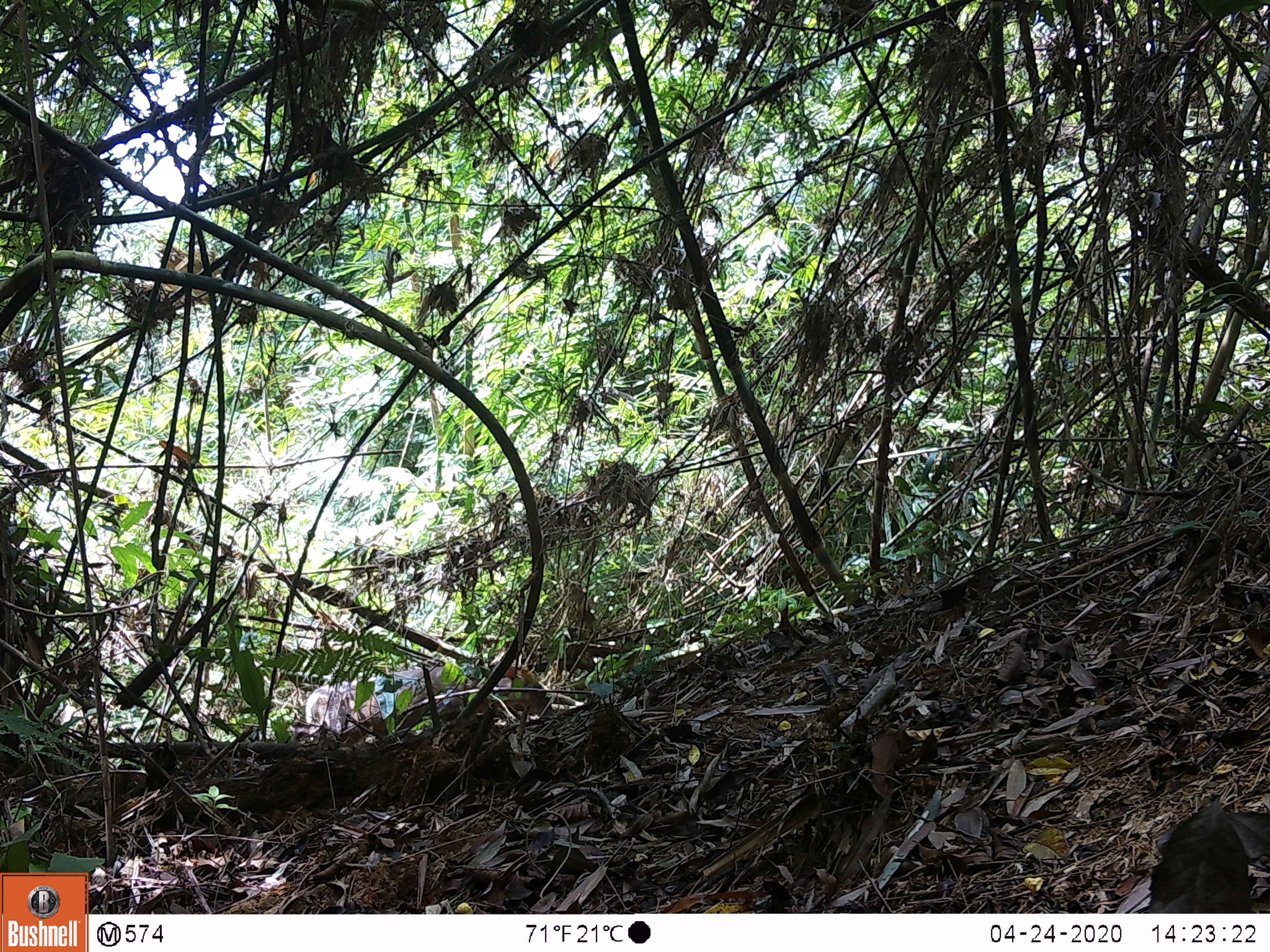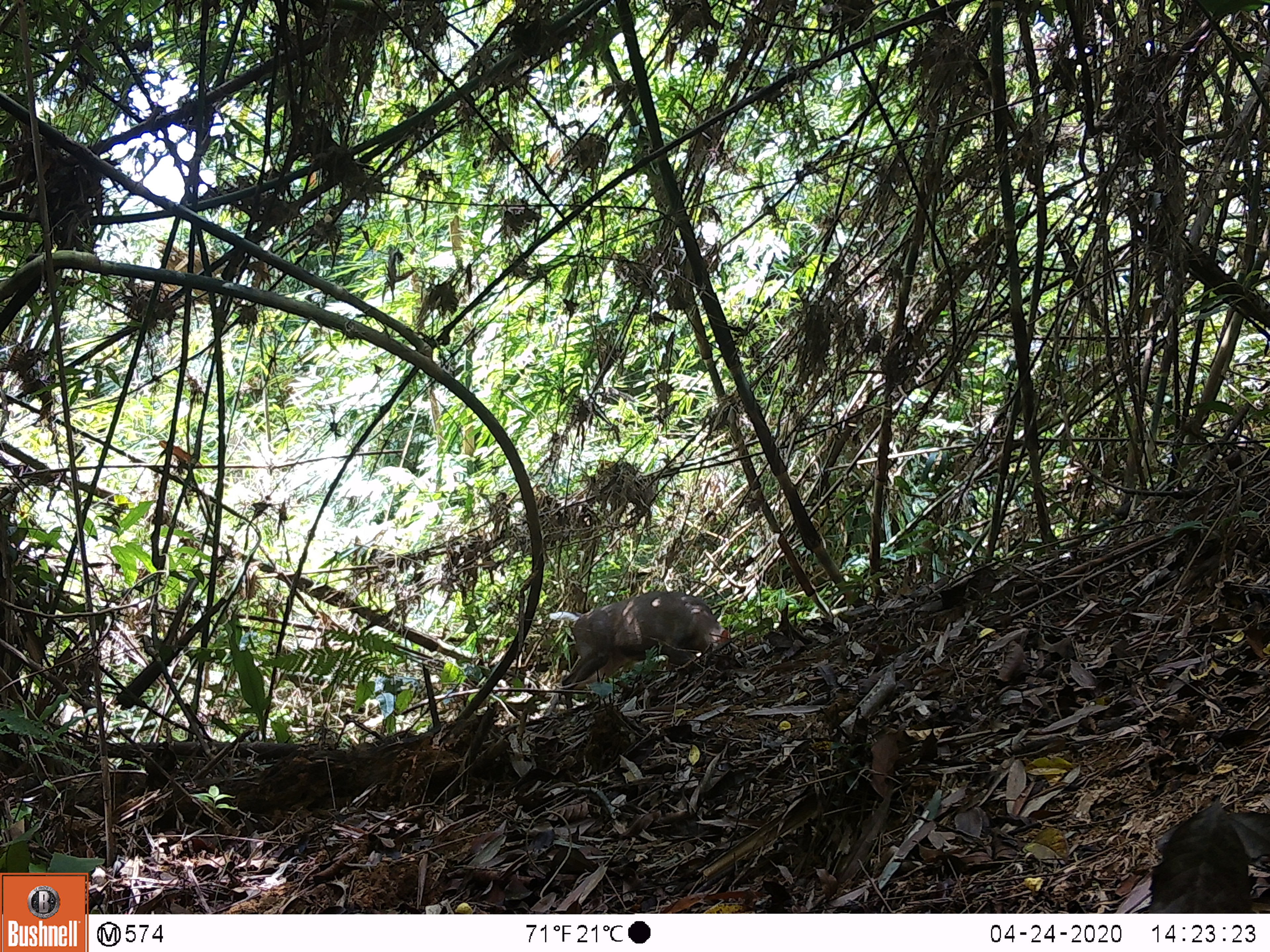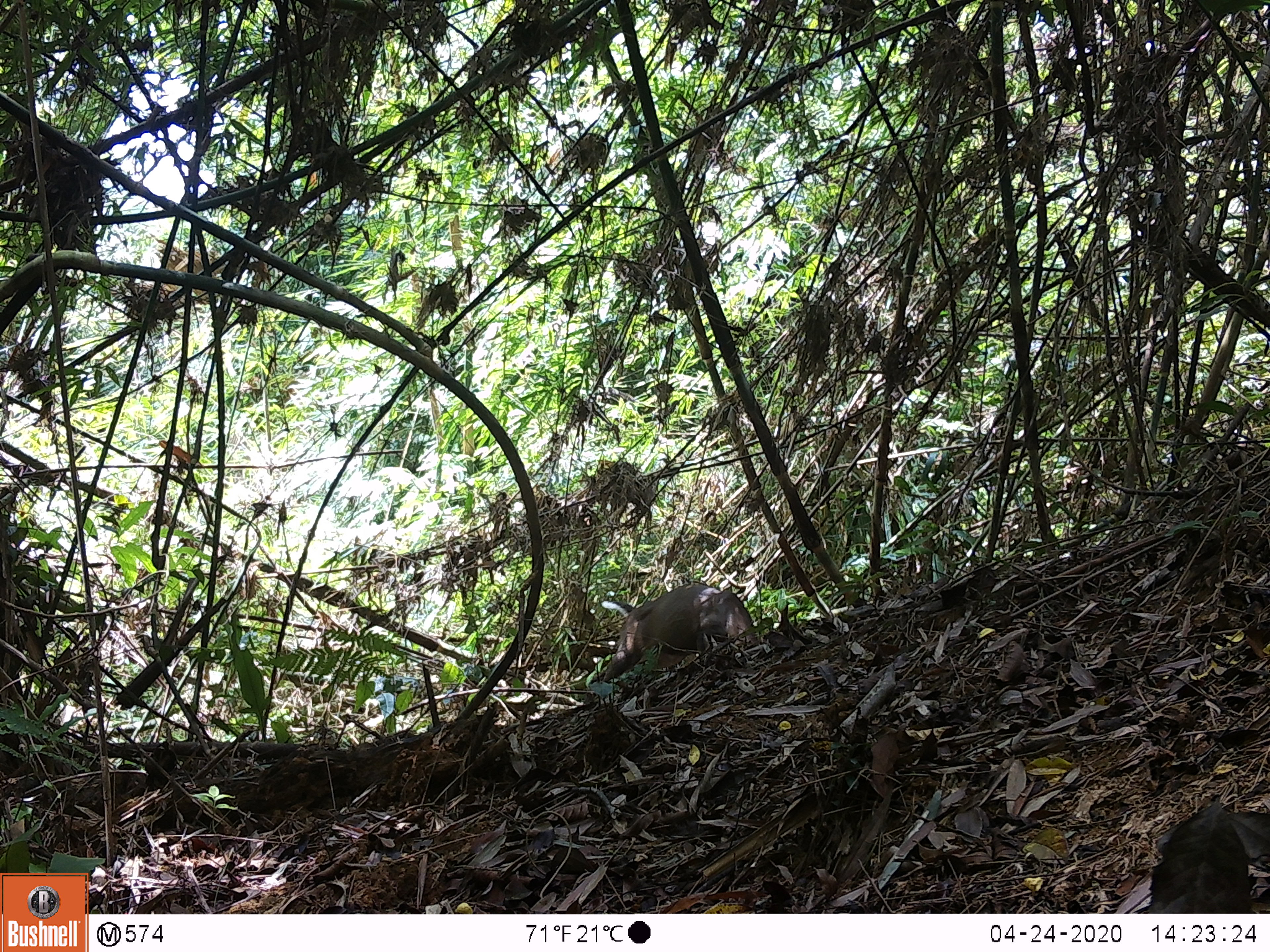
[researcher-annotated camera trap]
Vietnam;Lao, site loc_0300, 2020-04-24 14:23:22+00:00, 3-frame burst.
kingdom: Animalia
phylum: Chordata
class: Mammalia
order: Artiodactyla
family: Cervidae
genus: Muntiacus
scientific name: Muntiacus rooseveltorum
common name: roosevelt's muntjac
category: roosevelts muntjac group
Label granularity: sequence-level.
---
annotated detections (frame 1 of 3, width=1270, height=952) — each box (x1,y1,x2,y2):
roosevelts muntjac group: (297,661,552,752)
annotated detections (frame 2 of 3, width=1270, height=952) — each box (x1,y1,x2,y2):
roosevelts muntjac group: (541,590,732,717)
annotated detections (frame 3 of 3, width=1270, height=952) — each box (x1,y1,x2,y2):
roosevelts muntjac group: (600,584,756,682)